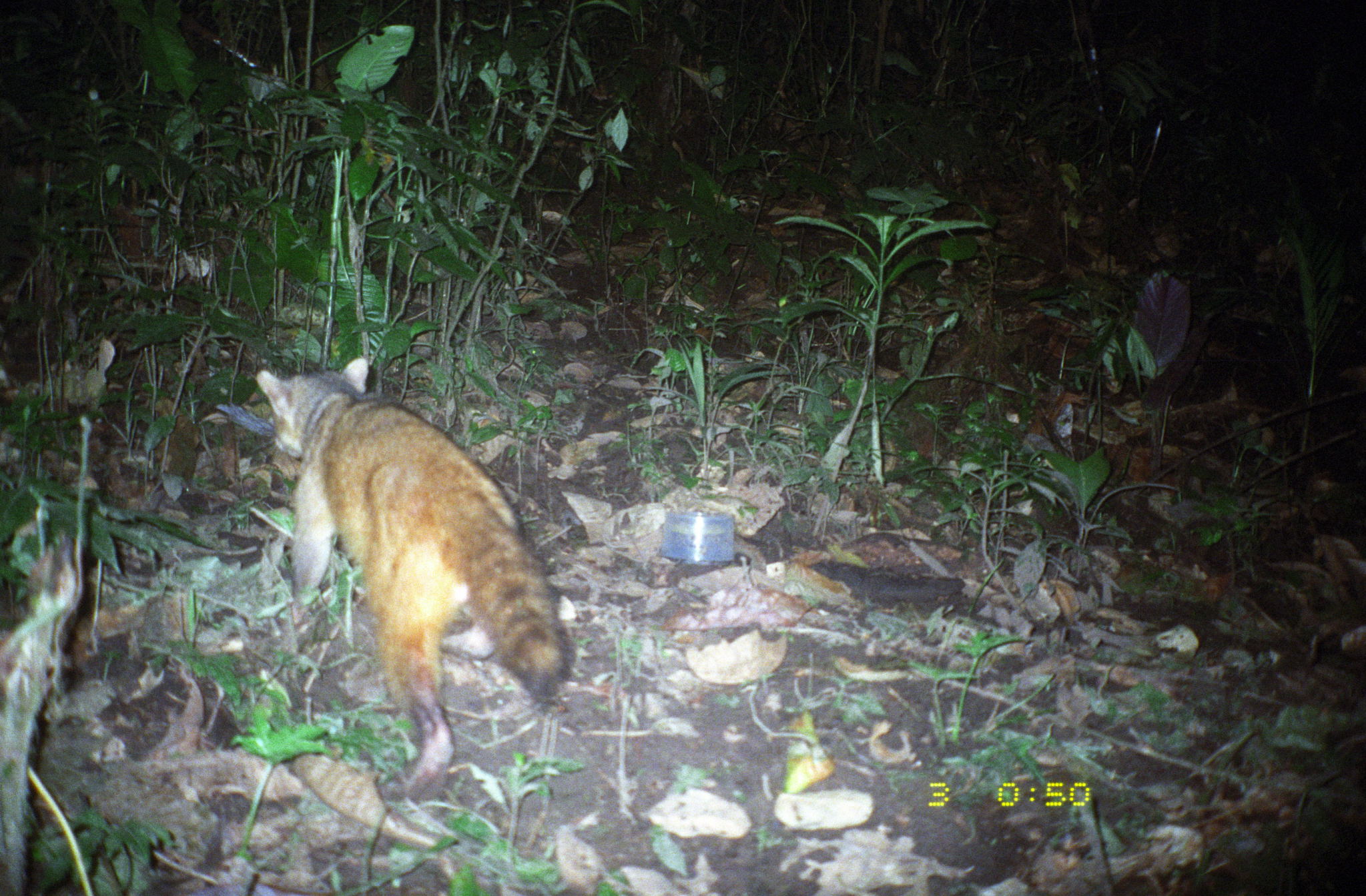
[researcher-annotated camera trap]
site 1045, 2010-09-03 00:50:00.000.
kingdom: Animalia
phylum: Chordata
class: Mammalia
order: Carnivora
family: Procyonidae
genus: Procyon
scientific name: Procyon cancrivorus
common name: crab-eating raccoon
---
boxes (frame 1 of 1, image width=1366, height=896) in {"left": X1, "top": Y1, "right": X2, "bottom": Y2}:
procyon cancrivorus: {"left": 255, "top": 354, "right": 569, "bottom": 805}